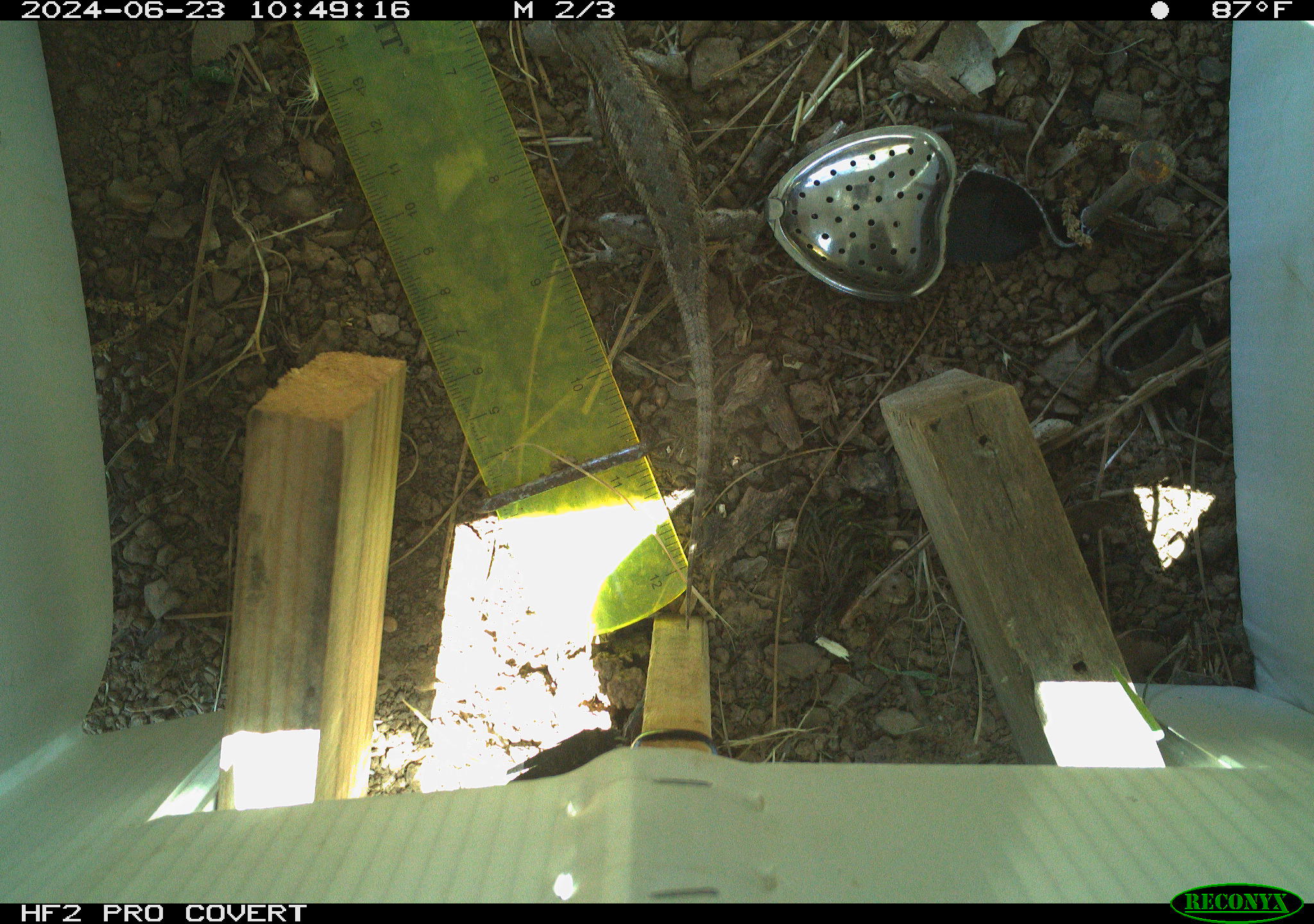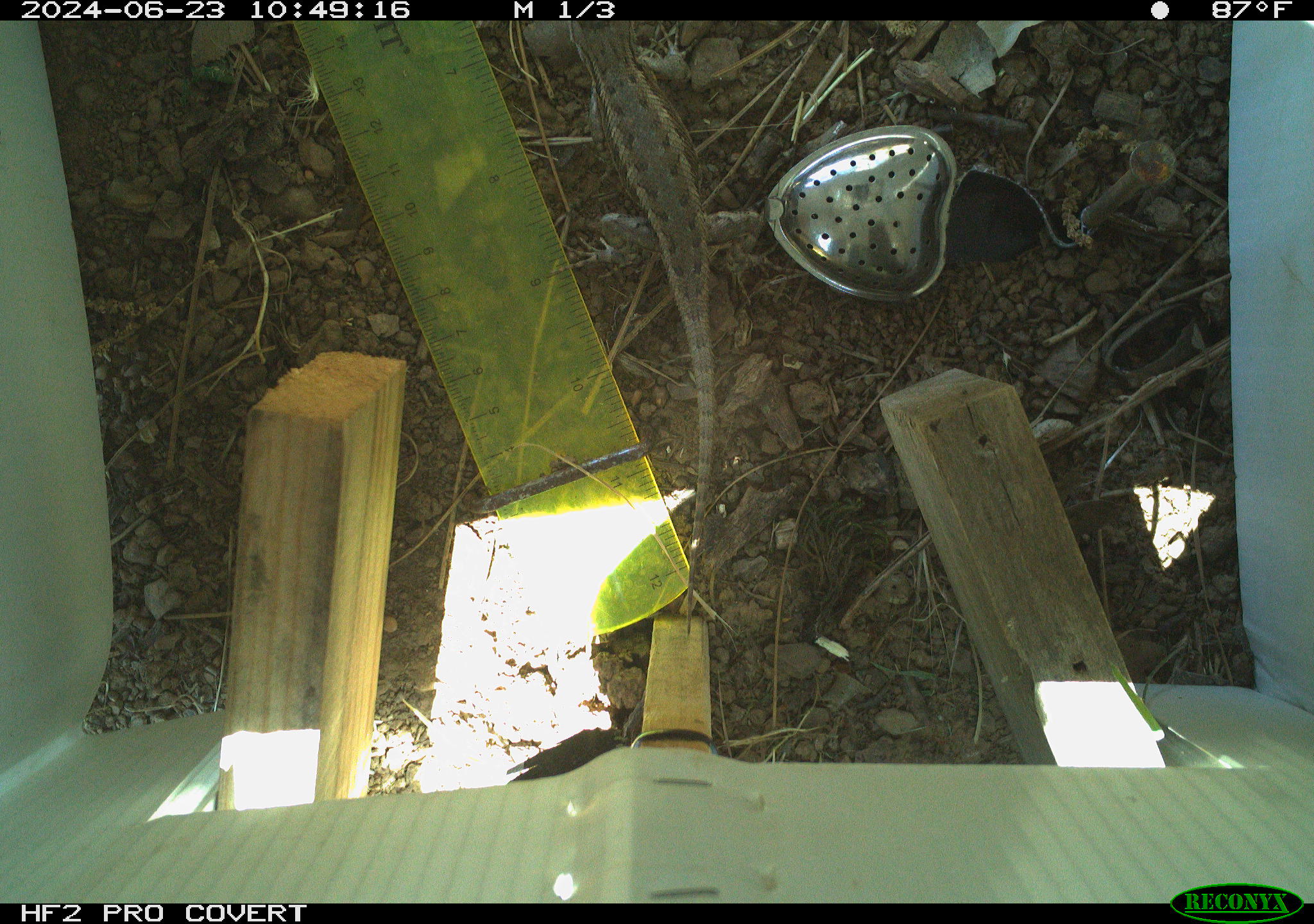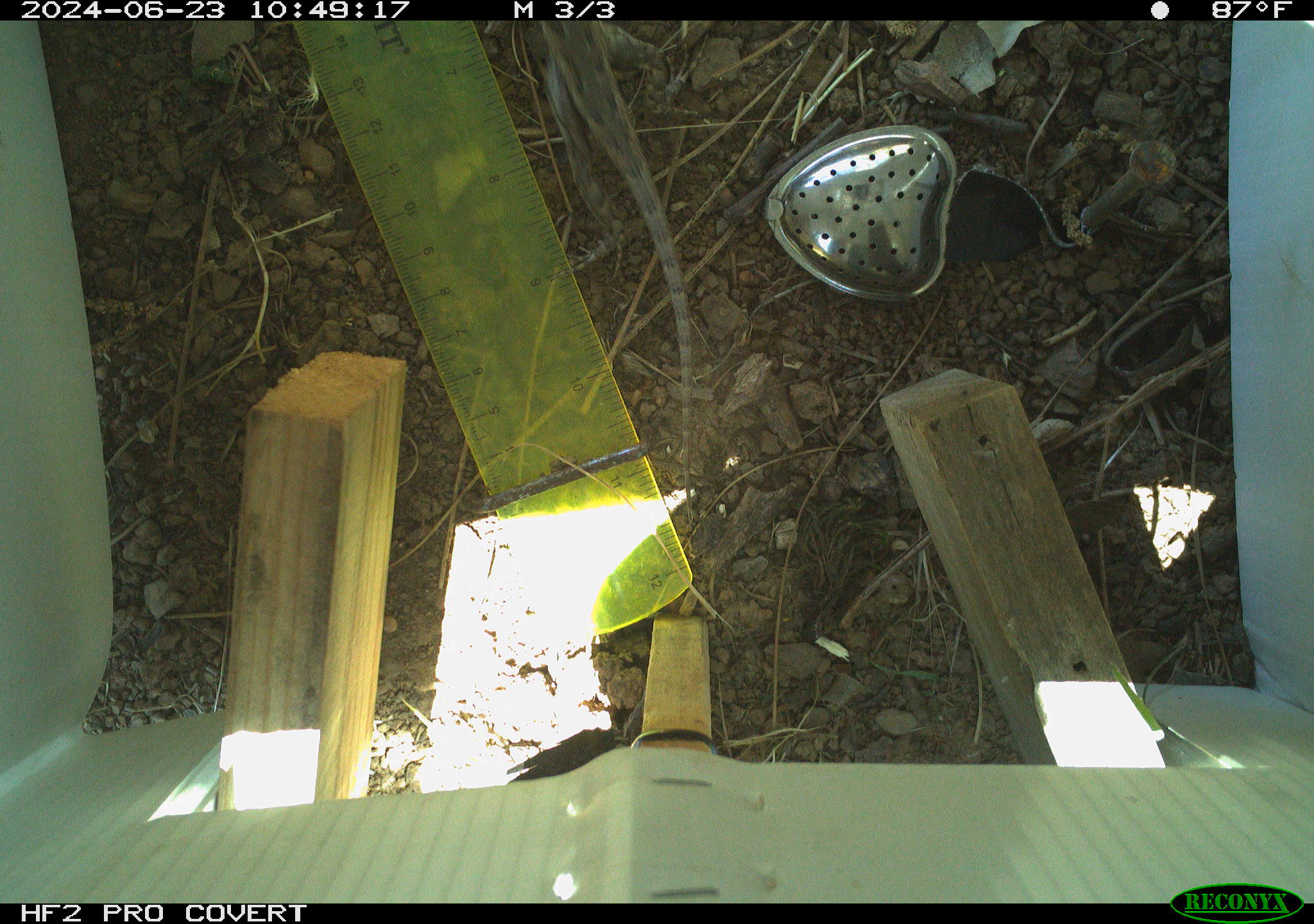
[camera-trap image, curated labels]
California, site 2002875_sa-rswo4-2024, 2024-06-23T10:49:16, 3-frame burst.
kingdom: Animalia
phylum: Chordata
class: Reptilia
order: Squamata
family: Phrynosomatidae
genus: Sceloporus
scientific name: Sceloporus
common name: spiny lizards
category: sceloporus species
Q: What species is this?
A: Sceloporus species (spiny lizards) (Sceloporus).